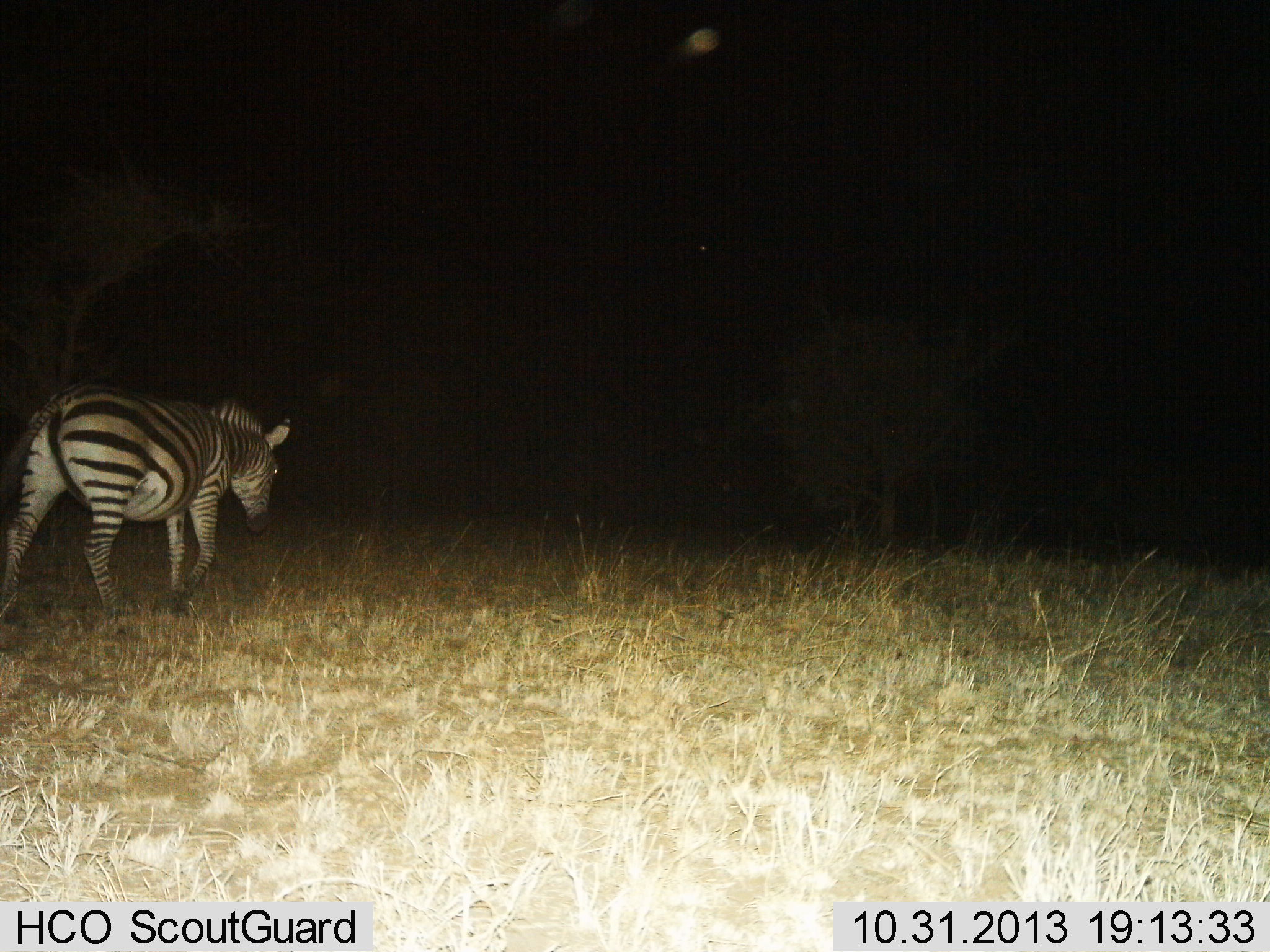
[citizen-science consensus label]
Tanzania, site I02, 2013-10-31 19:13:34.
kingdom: Animalia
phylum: Chordata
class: Mammalia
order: Perissodactyla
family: Equidae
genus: Equus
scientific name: Equus quagga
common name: plains zebra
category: zebra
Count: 1.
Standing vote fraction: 0%.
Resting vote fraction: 0%.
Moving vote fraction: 100%.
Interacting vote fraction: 0%.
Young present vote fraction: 0%.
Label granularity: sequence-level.